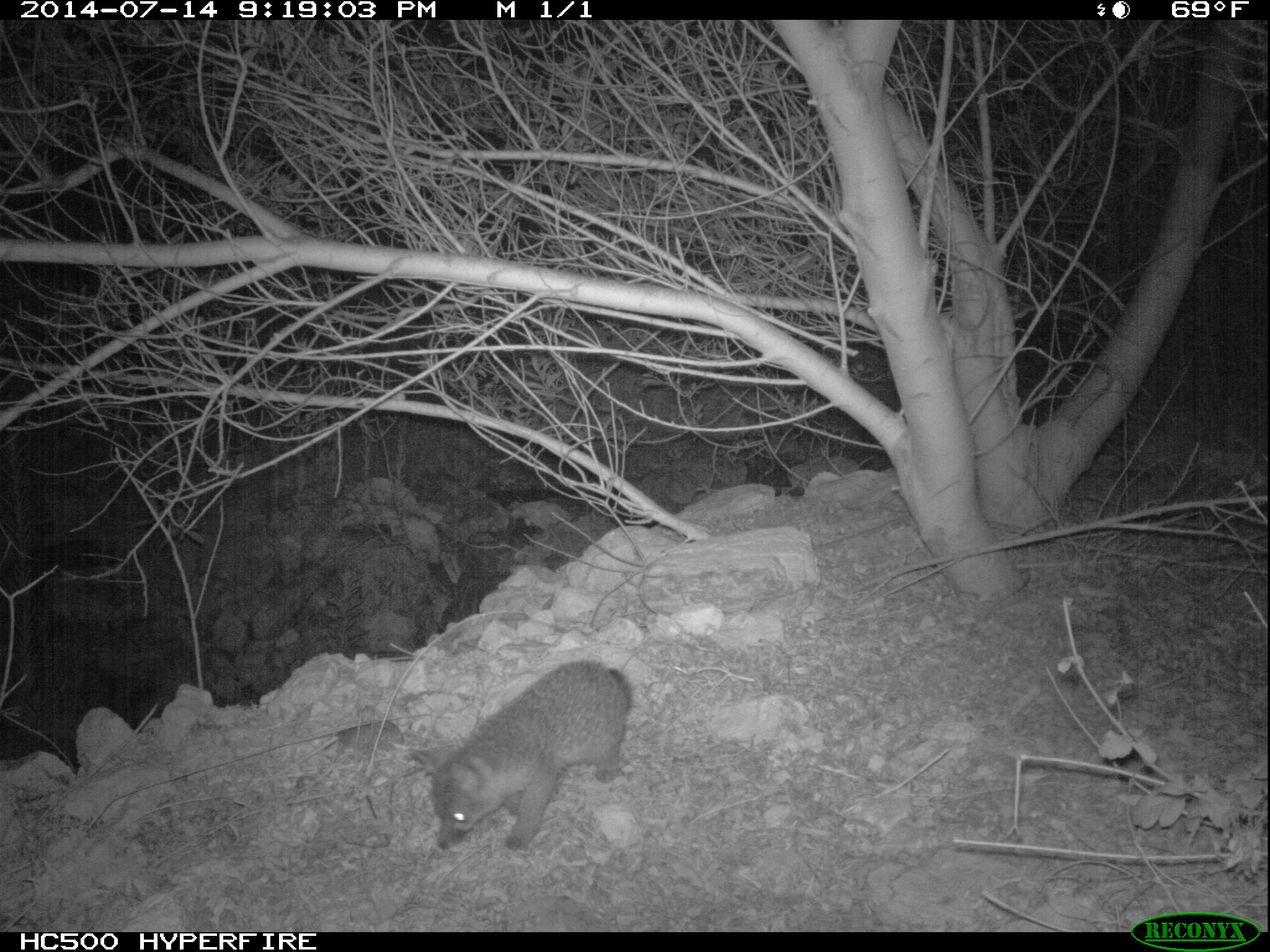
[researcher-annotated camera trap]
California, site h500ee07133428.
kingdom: Animalia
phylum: Chordata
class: Mammalia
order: Carnivora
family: Canidae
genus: Urocyon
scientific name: Urocyon littoralis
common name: island fox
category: fox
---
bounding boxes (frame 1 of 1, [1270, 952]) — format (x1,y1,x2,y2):
fox: (432,658,633,850)